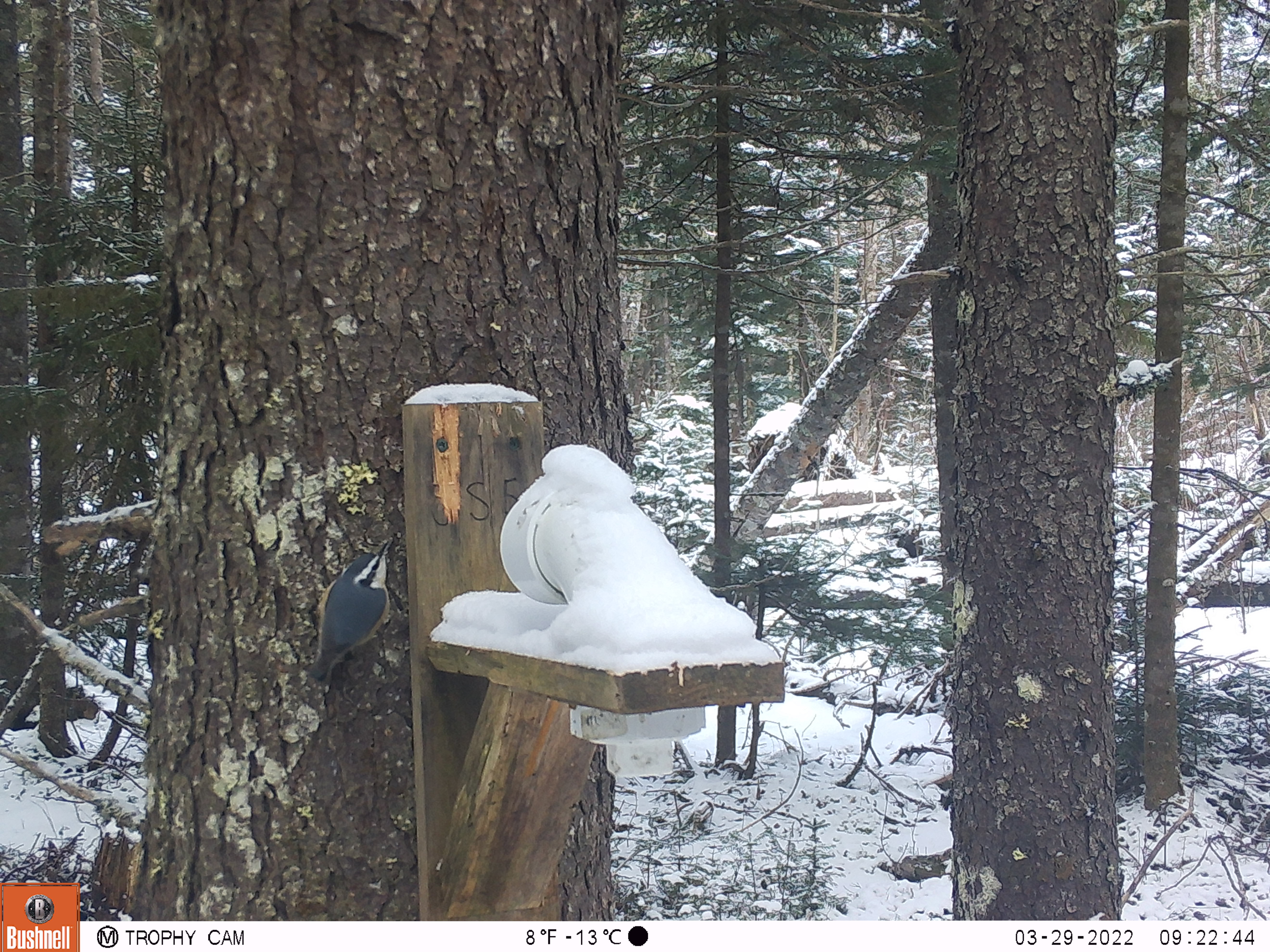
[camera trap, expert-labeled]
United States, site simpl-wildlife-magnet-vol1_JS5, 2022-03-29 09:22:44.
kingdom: Animalia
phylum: Chordata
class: Aves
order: Passeriformes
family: Sittidae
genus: Sitta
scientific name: Sitta canadensis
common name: red-breasted nuthatch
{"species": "red-breasted nuthatch (Sitta canadensis)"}